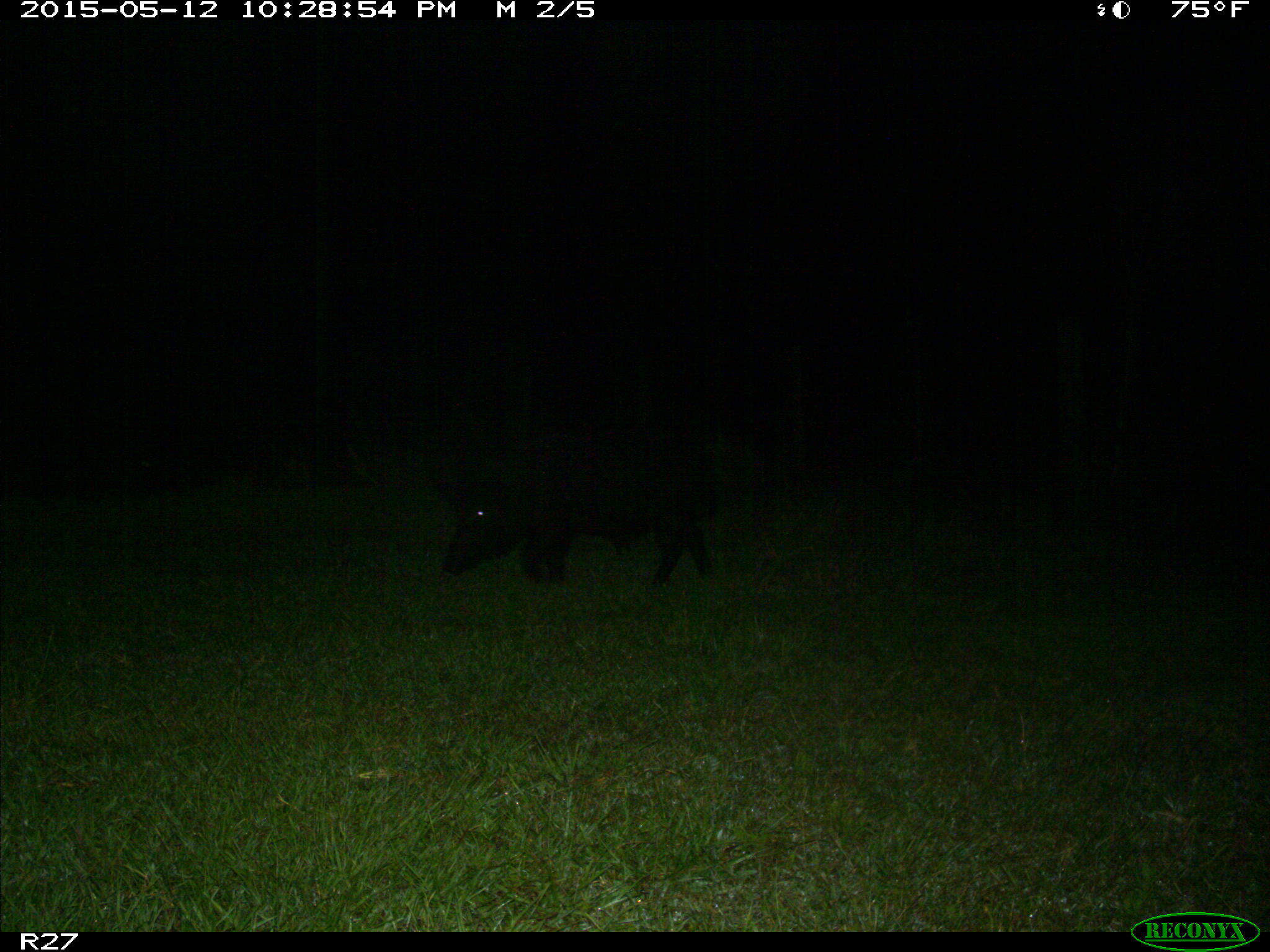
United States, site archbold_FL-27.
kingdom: Animalia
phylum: Chordata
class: Mammalia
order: Artiodactyla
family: Suidae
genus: Sus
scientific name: Sus scrofa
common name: wild boar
Sus scrofa (wild boar).